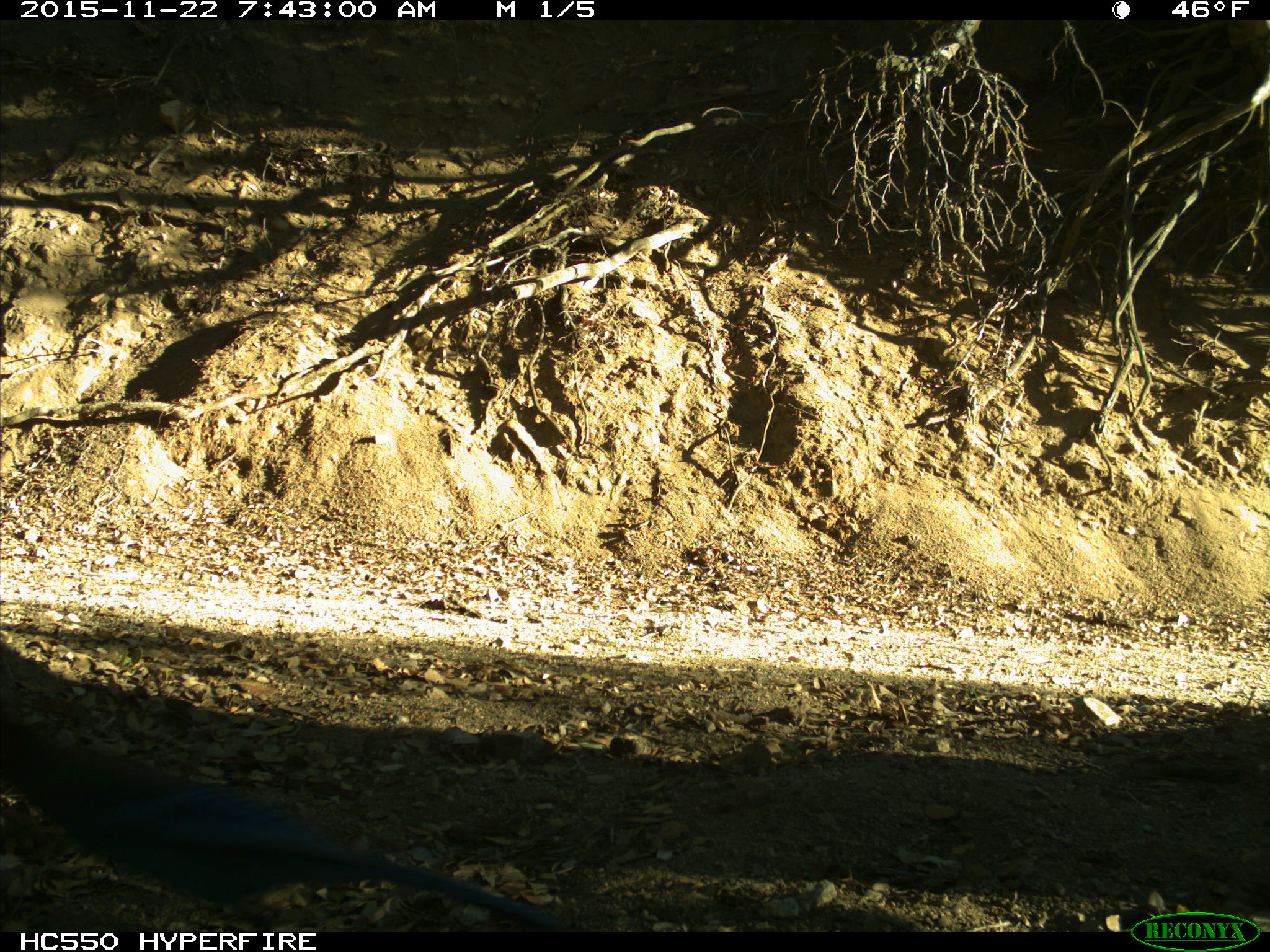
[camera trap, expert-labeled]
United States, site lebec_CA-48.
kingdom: Animalia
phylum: Chordata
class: Aves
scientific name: Aves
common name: birds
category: unidentified bird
Unidentified bird (birds) (Aves).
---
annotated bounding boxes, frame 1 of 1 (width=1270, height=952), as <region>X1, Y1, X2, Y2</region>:
animal: <region>1, 725, 557, 932</region>